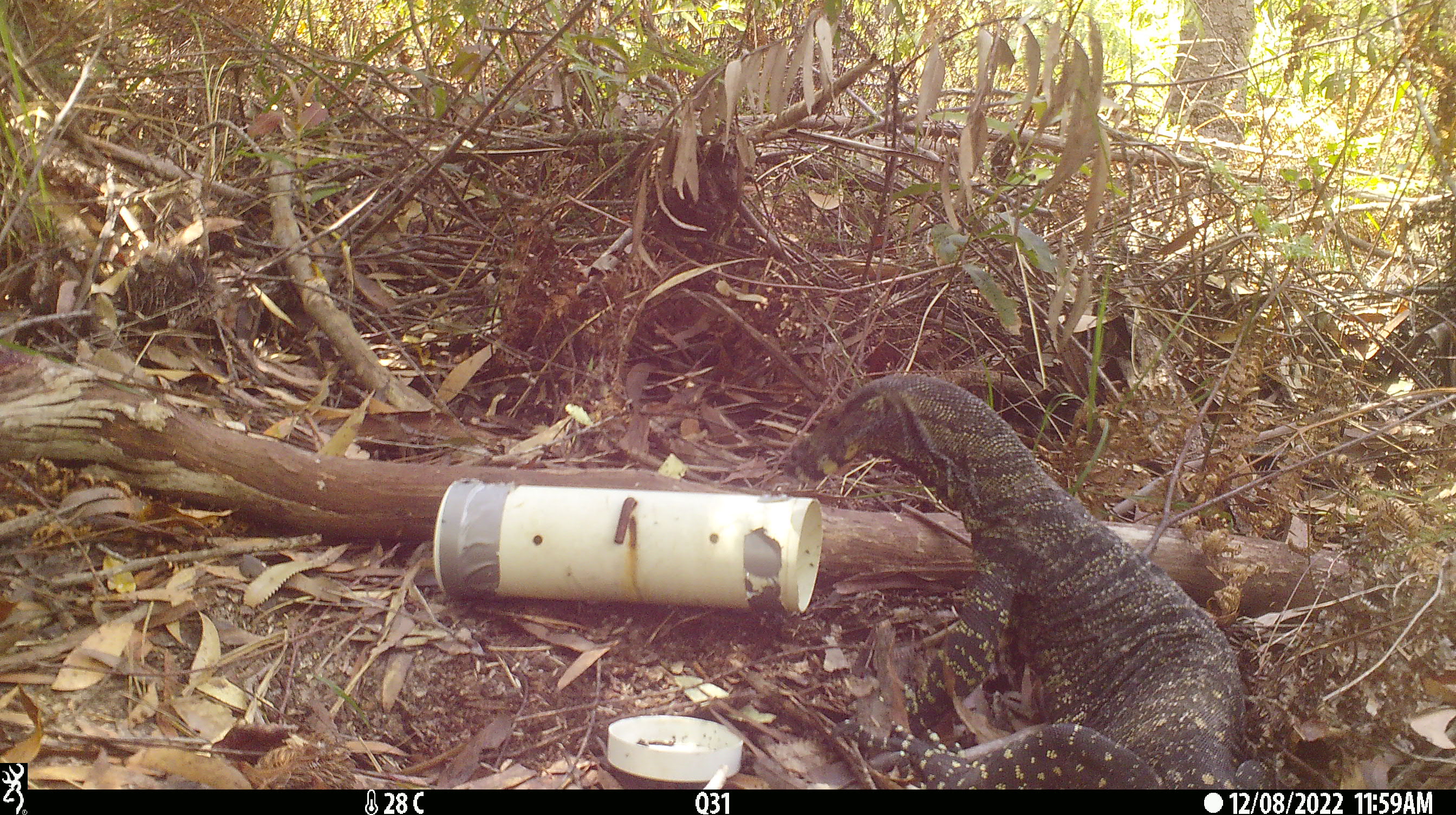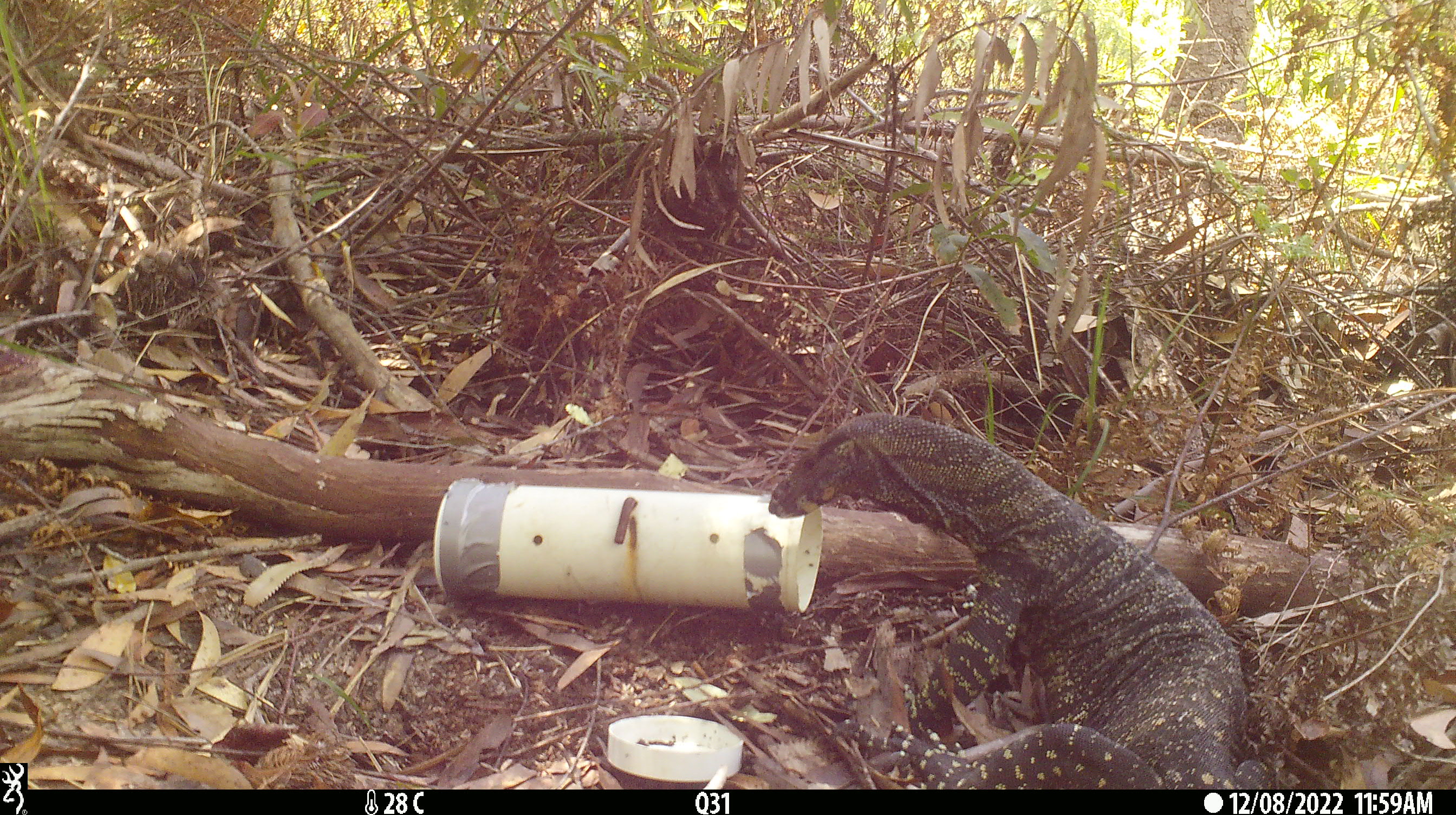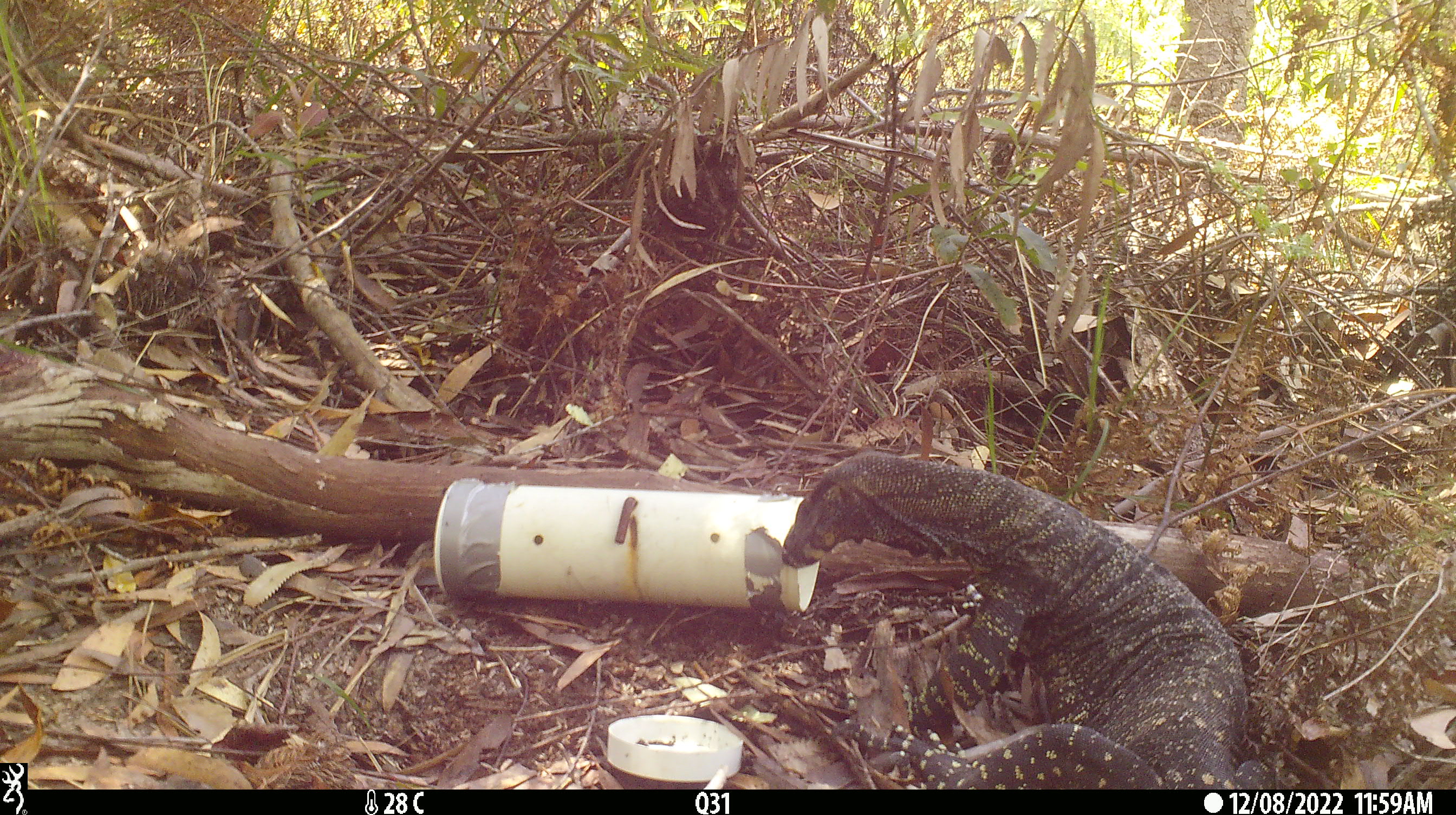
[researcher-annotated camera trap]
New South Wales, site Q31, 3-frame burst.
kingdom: Animalia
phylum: Chordata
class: Reptilia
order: Squamata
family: Varanidae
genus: Varanus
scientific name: Varanus varius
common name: lace monitor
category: goanna